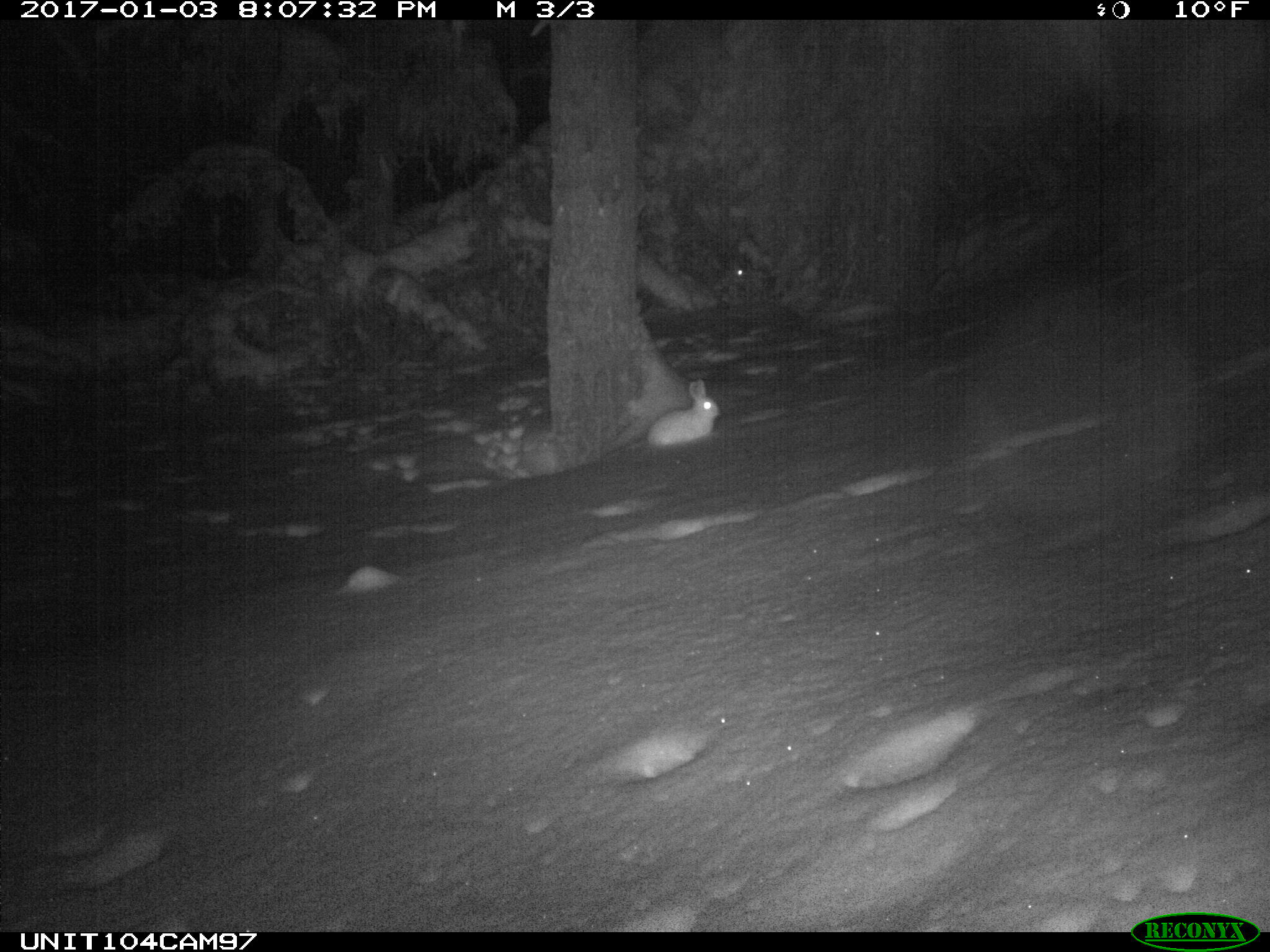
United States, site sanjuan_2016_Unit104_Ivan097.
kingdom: Animalia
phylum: Chordata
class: Mammalia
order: Lagomorpha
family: Leporidae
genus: Lepus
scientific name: Lepus americanus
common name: snowshoe hare